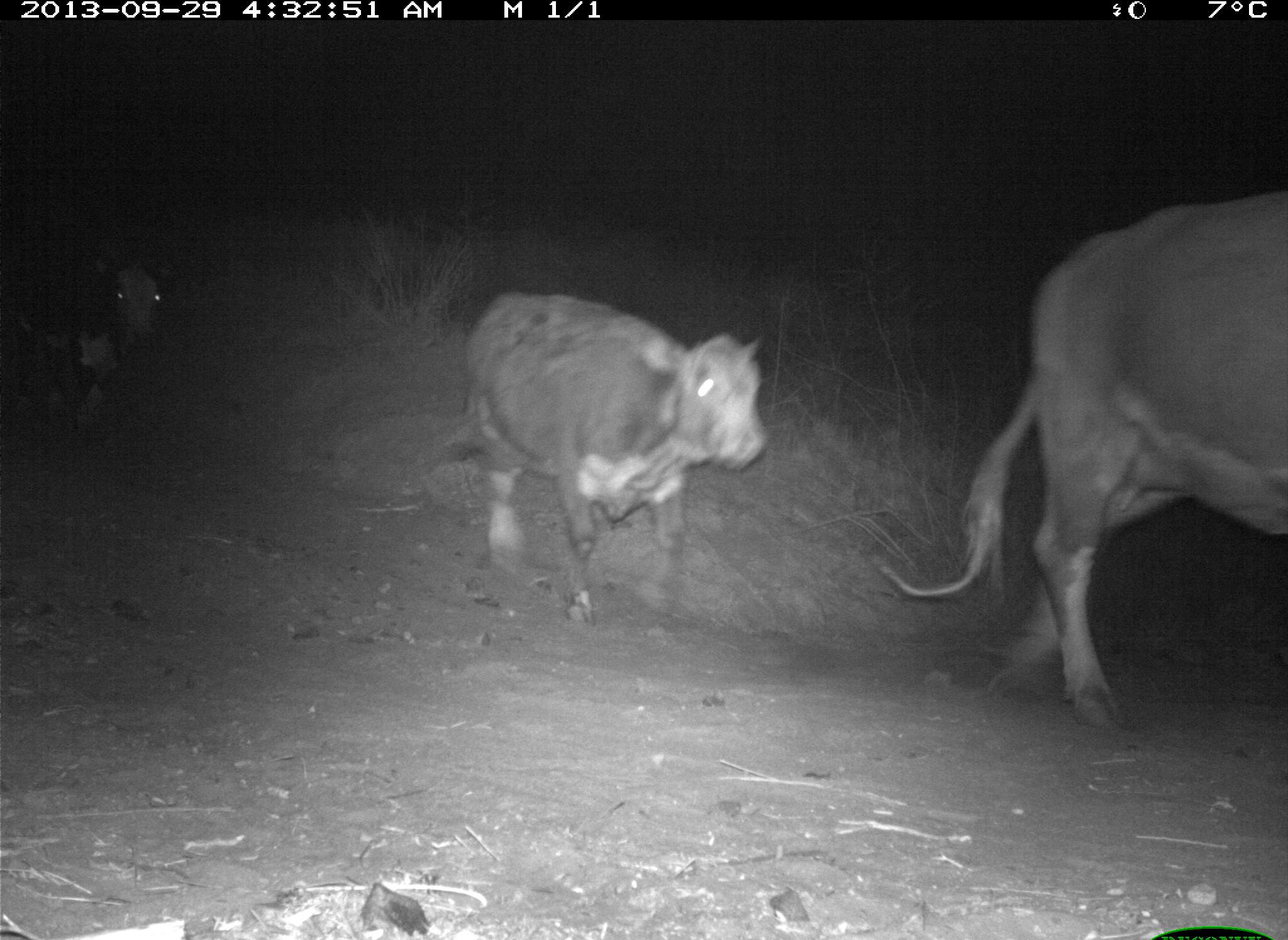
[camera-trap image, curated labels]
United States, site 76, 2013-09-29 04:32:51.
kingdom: Animalia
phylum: Chordata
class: Mammalia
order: Artiodactyla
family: Bovidae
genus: Bos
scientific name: Bos taurus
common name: cow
Cow (Bos taurus).